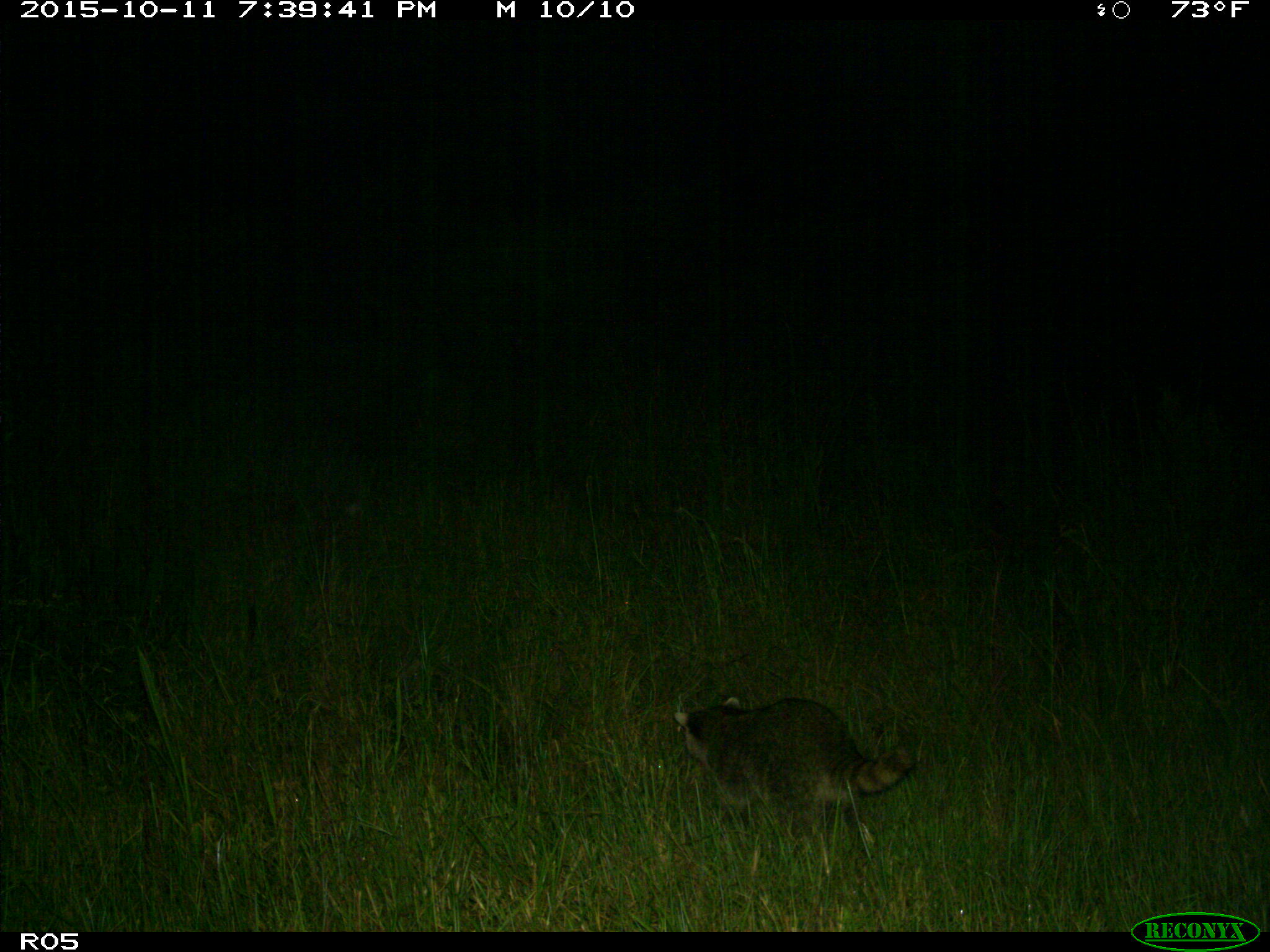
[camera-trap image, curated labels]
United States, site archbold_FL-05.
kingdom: Animalia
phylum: Chordata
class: Mammalia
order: Carnivora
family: Procyonidae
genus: Procyon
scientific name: Procyon lotor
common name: common raccoon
Procyon lotor (common raccoon).